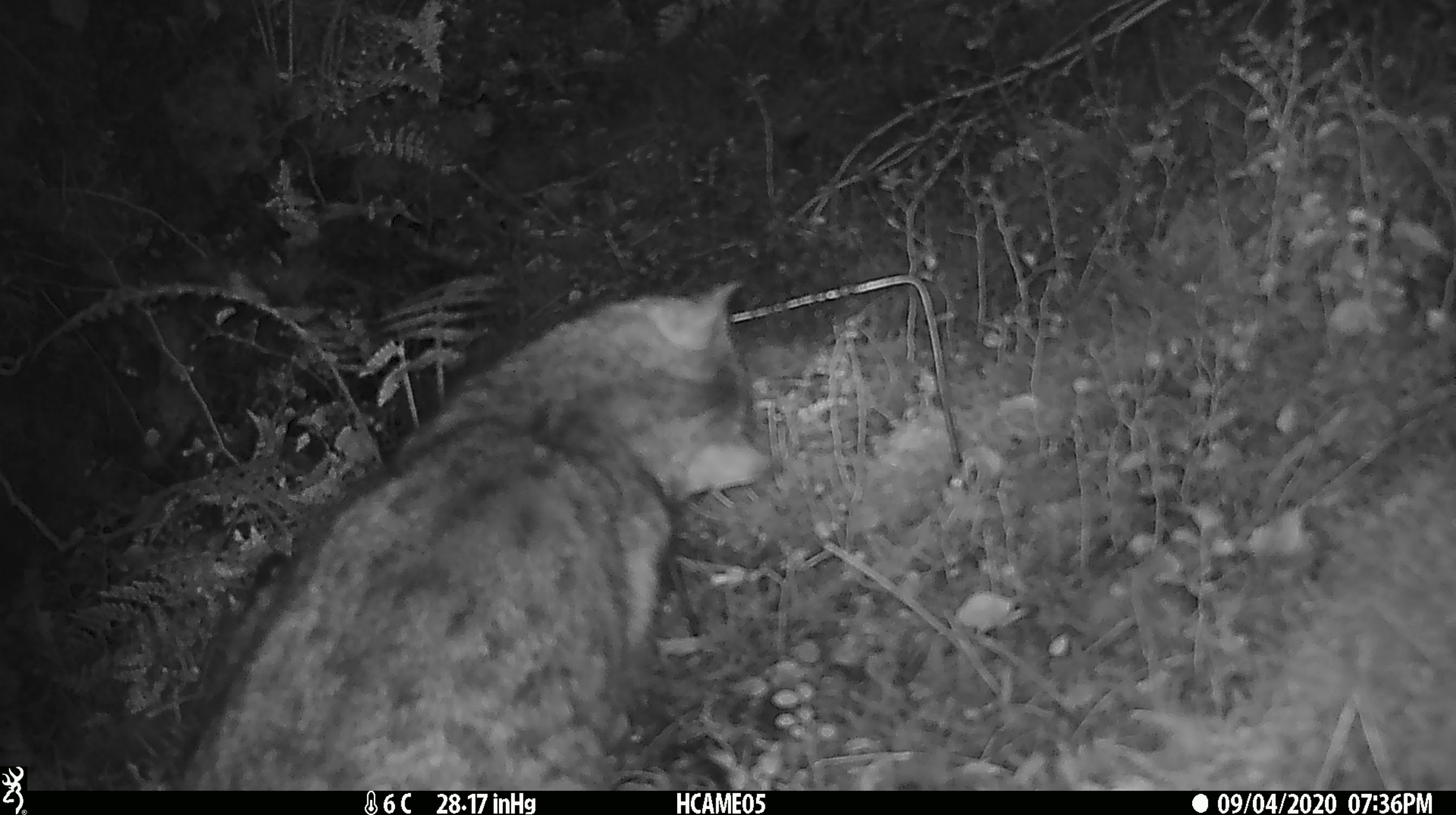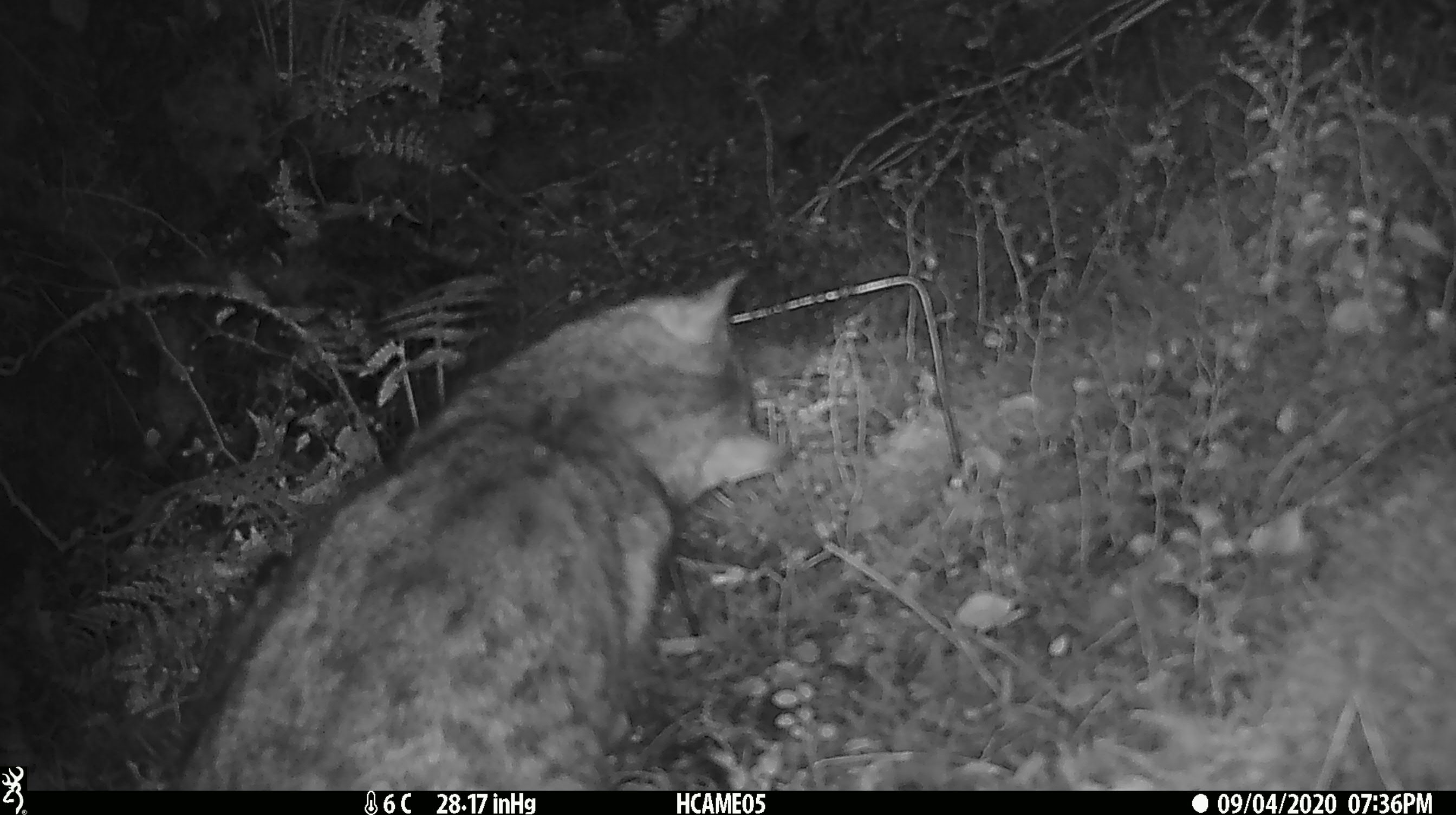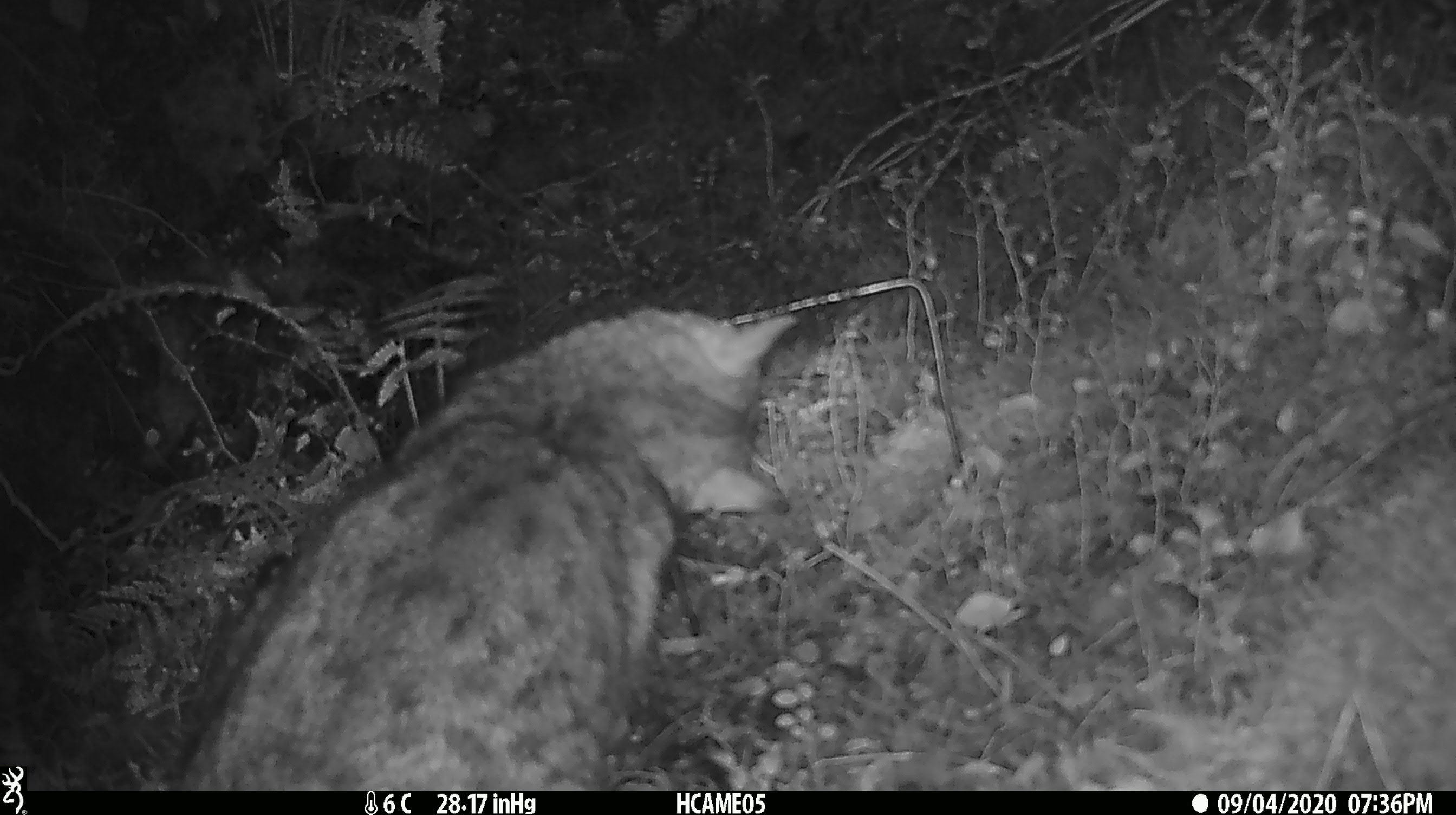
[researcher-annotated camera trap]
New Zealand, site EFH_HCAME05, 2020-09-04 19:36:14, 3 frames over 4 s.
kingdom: Animalia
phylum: Chordata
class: Mammalia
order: Carnivora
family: Felidae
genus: Felis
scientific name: Felis catus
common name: domestic cat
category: cat